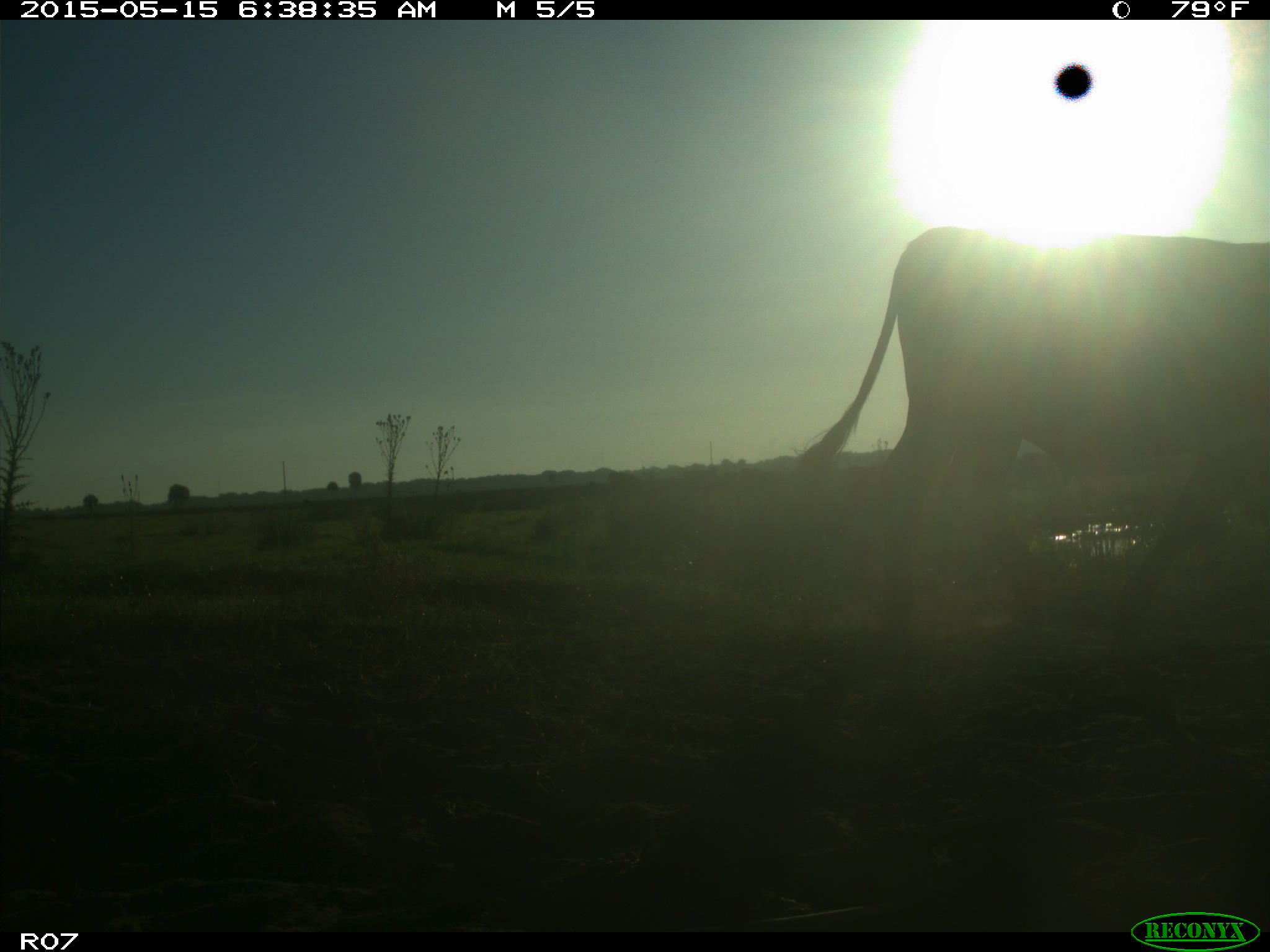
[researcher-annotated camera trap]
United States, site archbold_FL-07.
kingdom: Animalia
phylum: Chordata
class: Mammalia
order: Artiodactyla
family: Bovidae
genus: Bos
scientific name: Bos taurus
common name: domestic cow